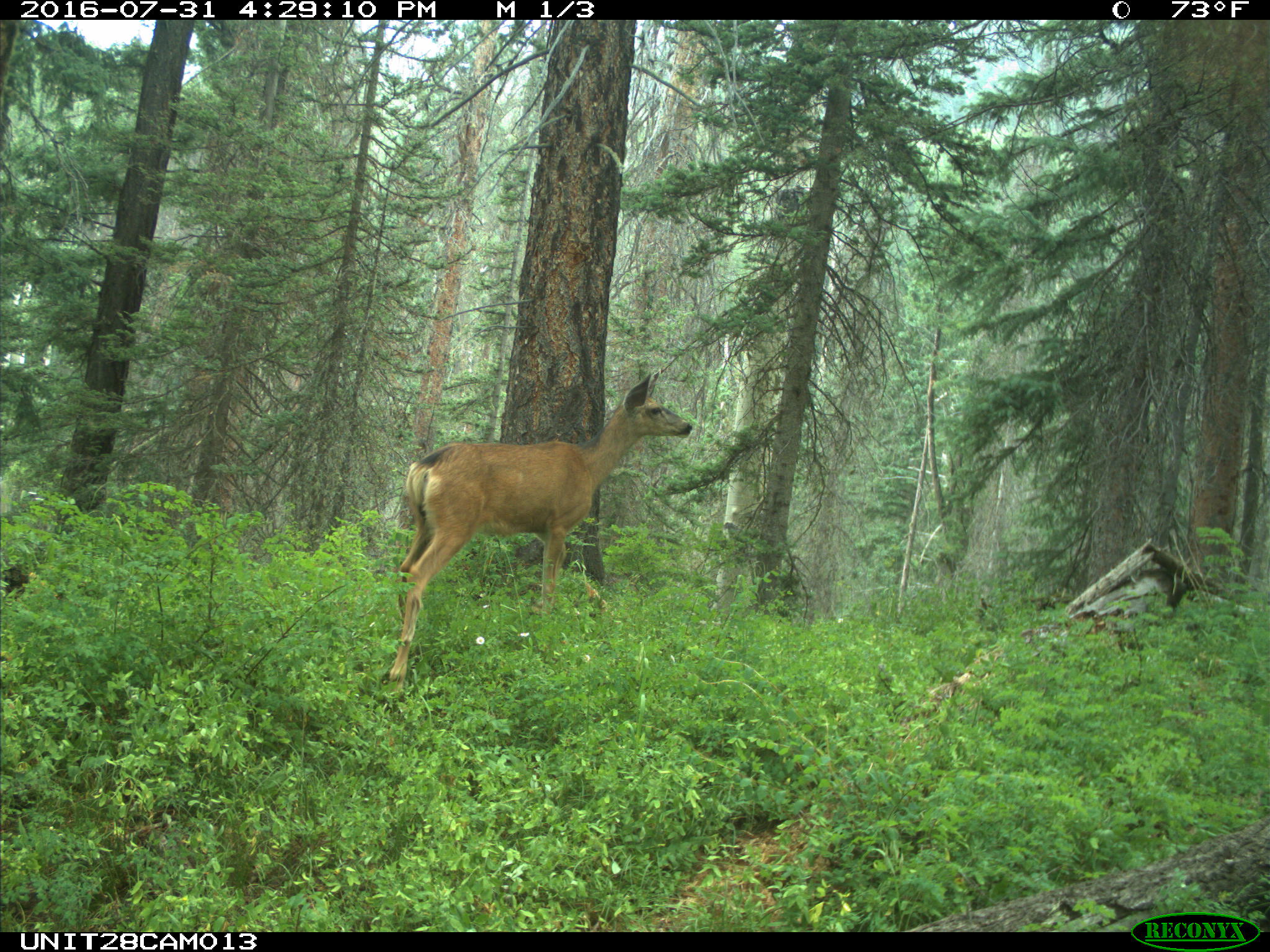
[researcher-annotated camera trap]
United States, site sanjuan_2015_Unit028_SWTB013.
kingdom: Animalia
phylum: Chordata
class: Mammalia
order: Artiodactyla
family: Cervidae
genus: Odocoileus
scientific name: Odocoileus hemionus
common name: mule deer